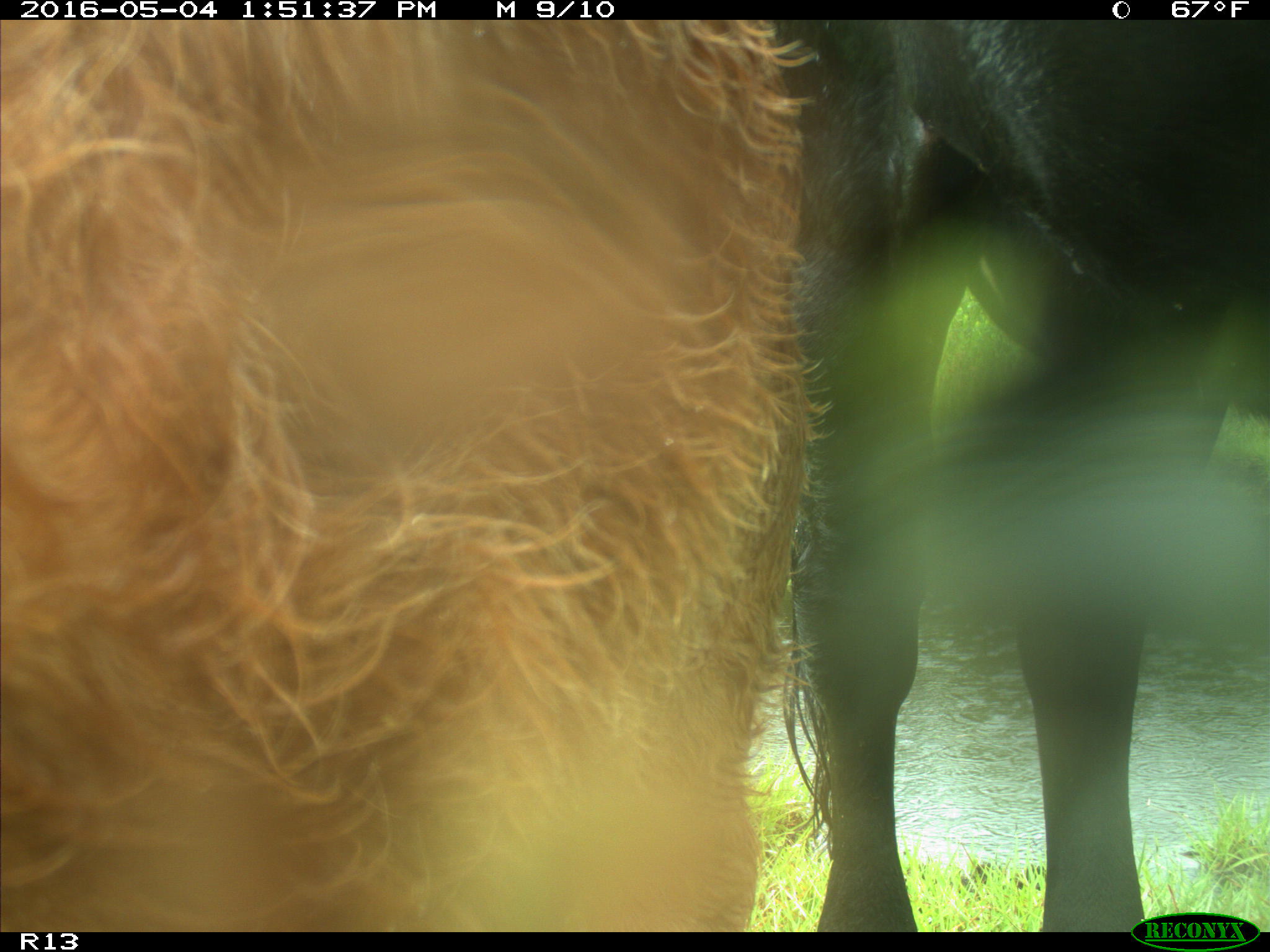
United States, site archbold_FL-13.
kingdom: Animalia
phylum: Chordata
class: Mammalia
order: Artiodactyla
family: Bovidae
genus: Bos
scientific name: Bos taurus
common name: domestic cow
Bos taurus (domestic cow).